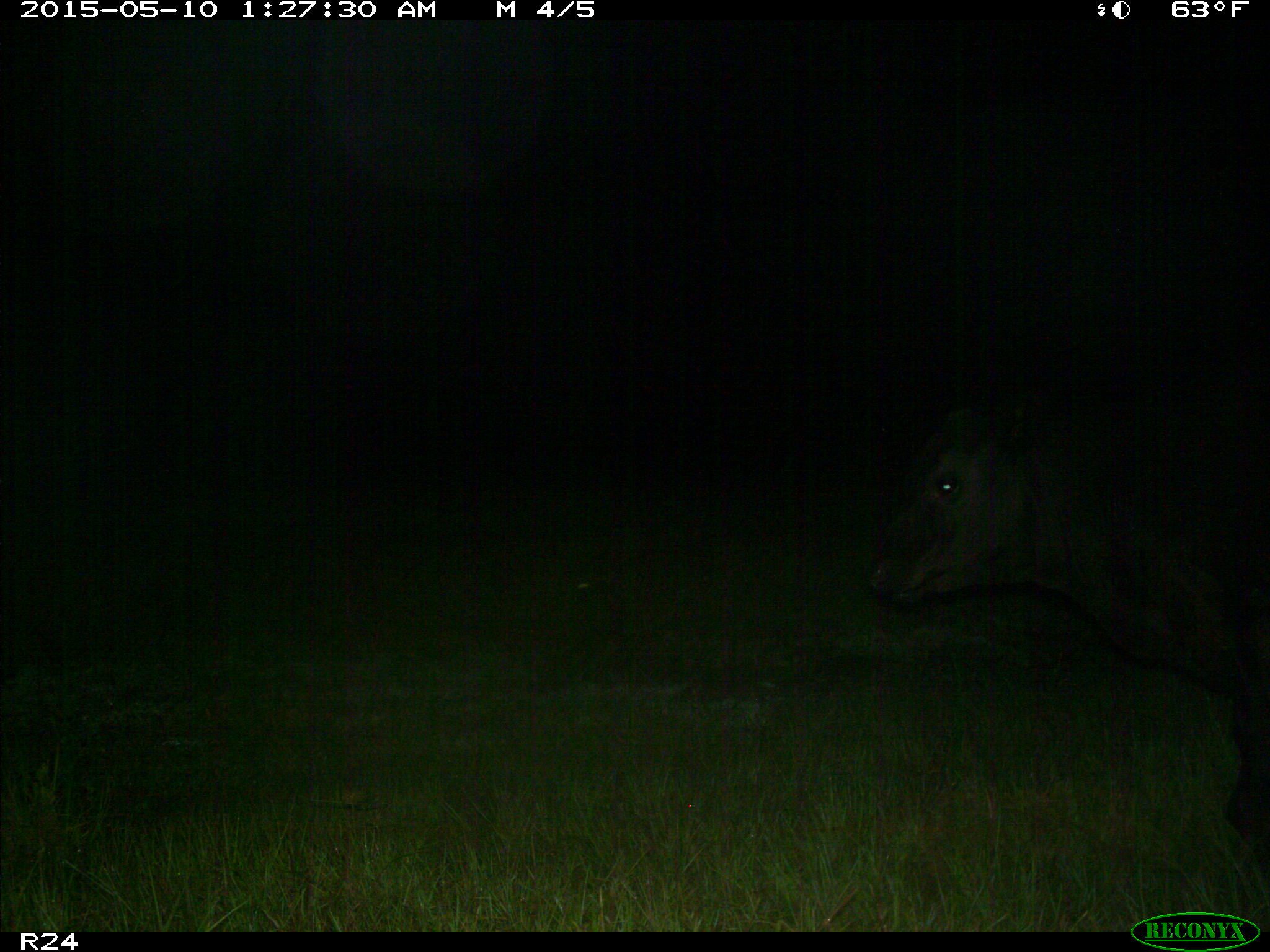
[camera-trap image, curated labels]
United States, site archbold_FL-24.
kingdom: Animalia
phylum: Chordata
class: Mammalia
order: Artiodactyla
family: Bovidae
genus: Bos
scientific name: Bos taurus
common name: domestic cow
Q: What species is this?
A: Bos taurus (domestic cow).